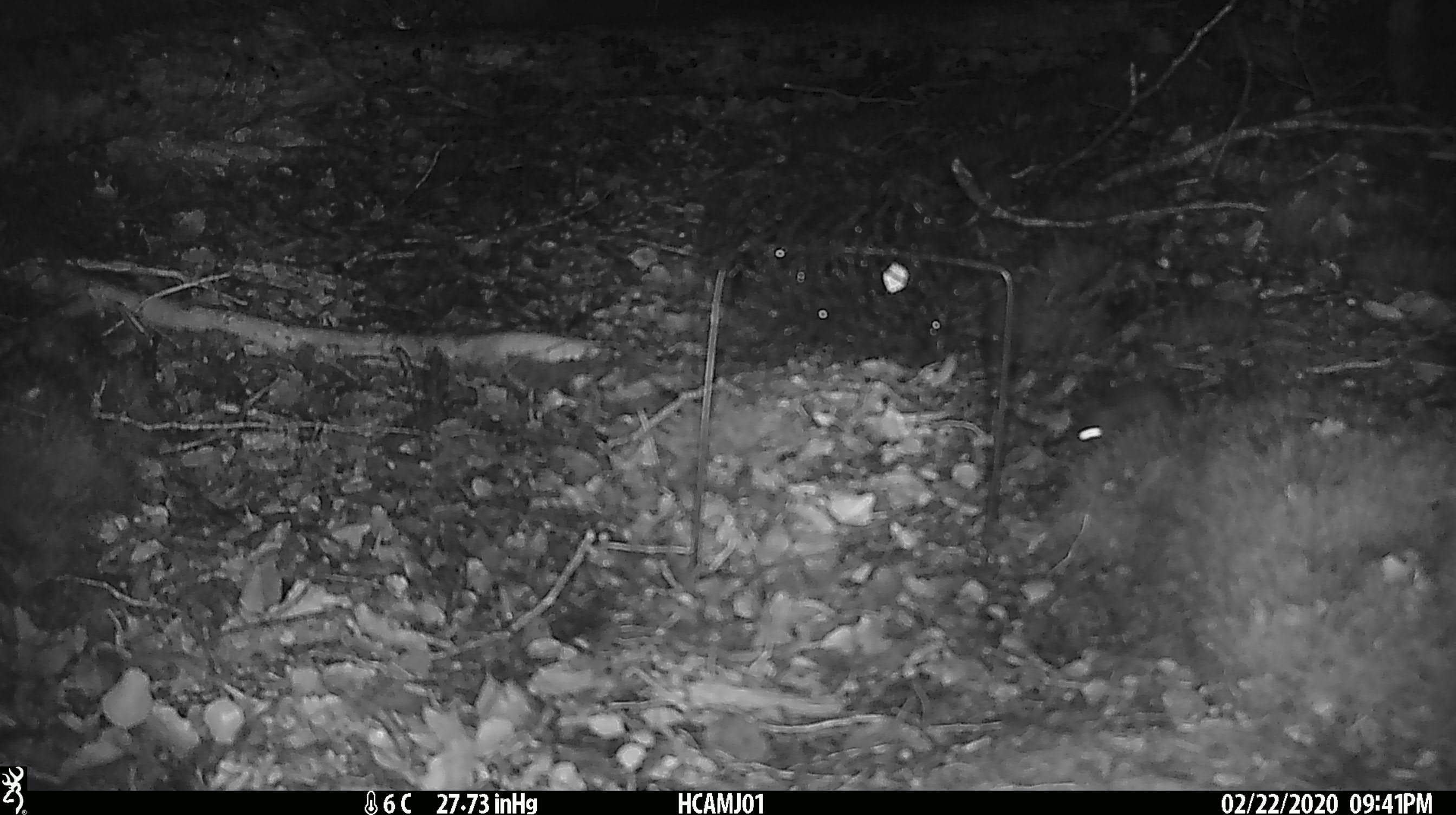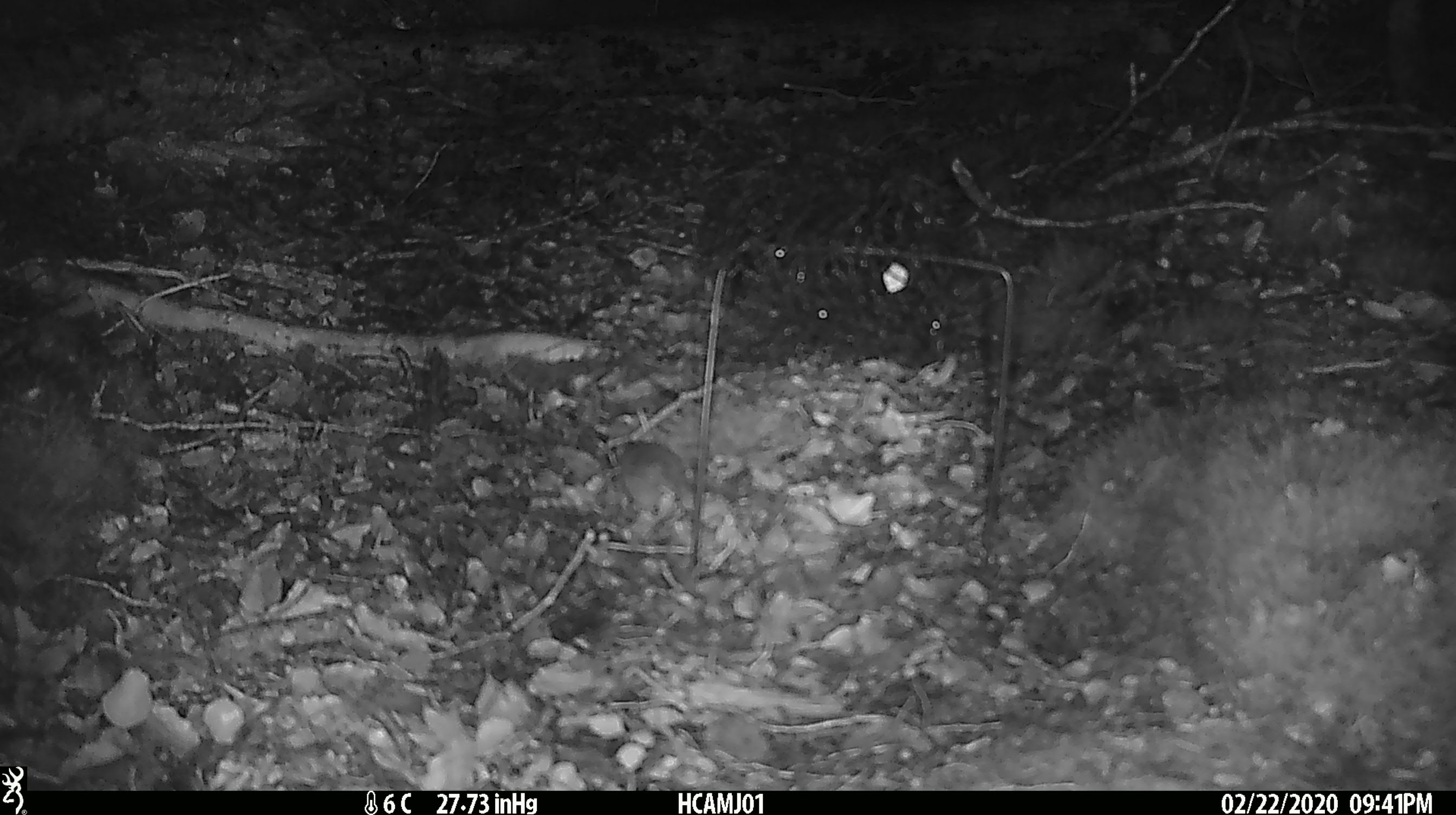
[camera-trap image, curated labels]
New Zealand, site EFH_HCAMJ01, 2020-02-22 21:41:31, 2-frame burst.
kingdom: Animalia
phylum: Chordata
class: Mammalia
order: Rodentia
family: Muridae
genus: Mus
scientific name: Mus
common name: mouse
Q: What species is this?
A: Mouse (Mus).